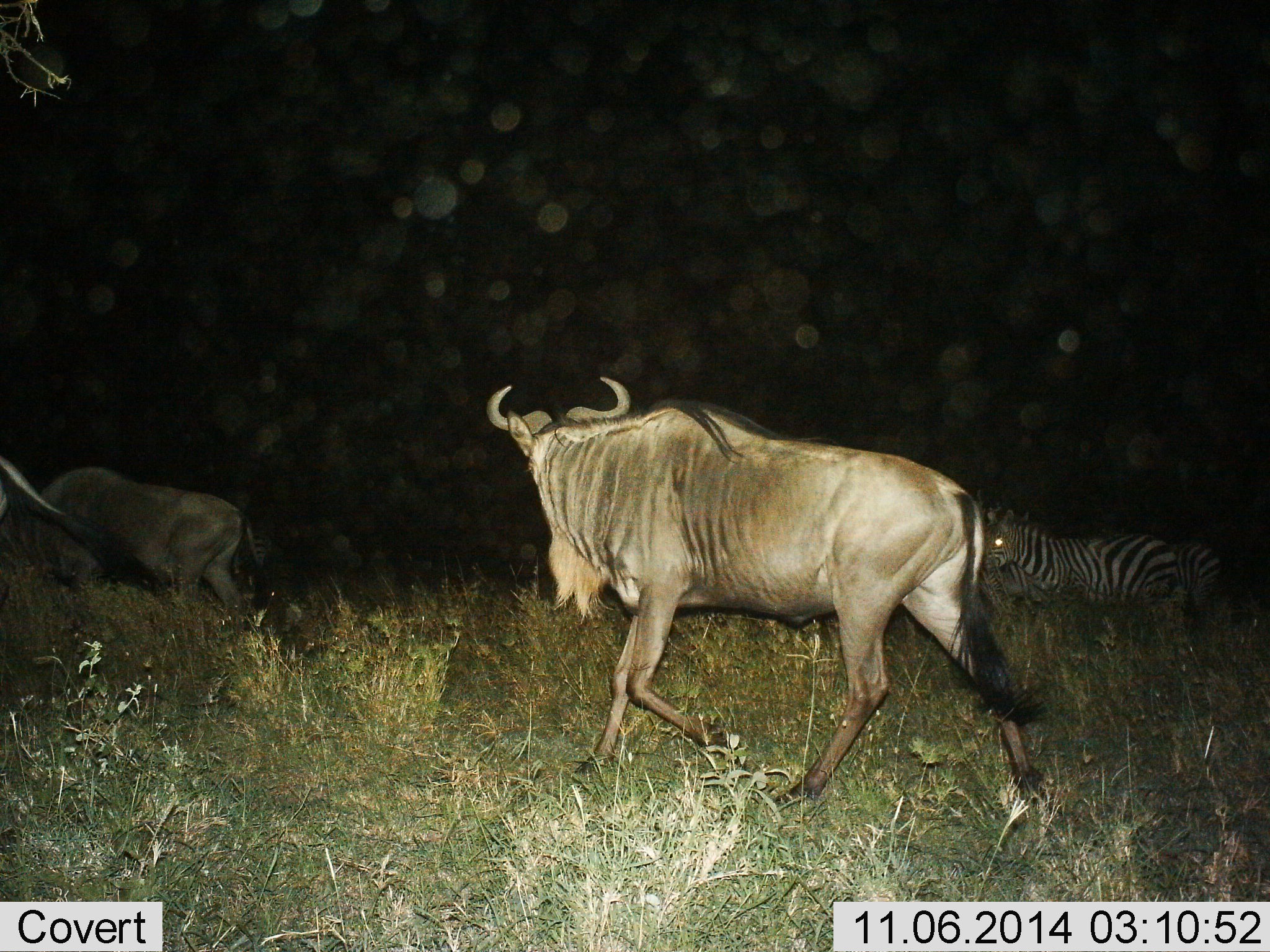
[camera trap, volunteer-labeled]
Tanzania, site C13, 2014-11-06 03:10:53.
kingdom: Animalia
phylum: Chordata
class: Mammalia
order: Artiodactyla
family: Bovidae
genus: Connochaetes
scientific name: Connochaetes taurinus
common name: blue wildebeest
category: wildebeest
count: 2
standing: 18%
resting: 0%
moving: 82%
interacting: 0%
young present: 0%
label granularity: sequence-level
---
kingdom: Animalia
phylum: Chordata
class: Mammalia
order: Perissodactyla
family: Equidae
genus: Equus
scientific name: Equus quagga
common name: plains zebra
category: zebra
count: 1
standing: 60%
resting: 0%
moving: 40%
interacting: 0%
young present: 0%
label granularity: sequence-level